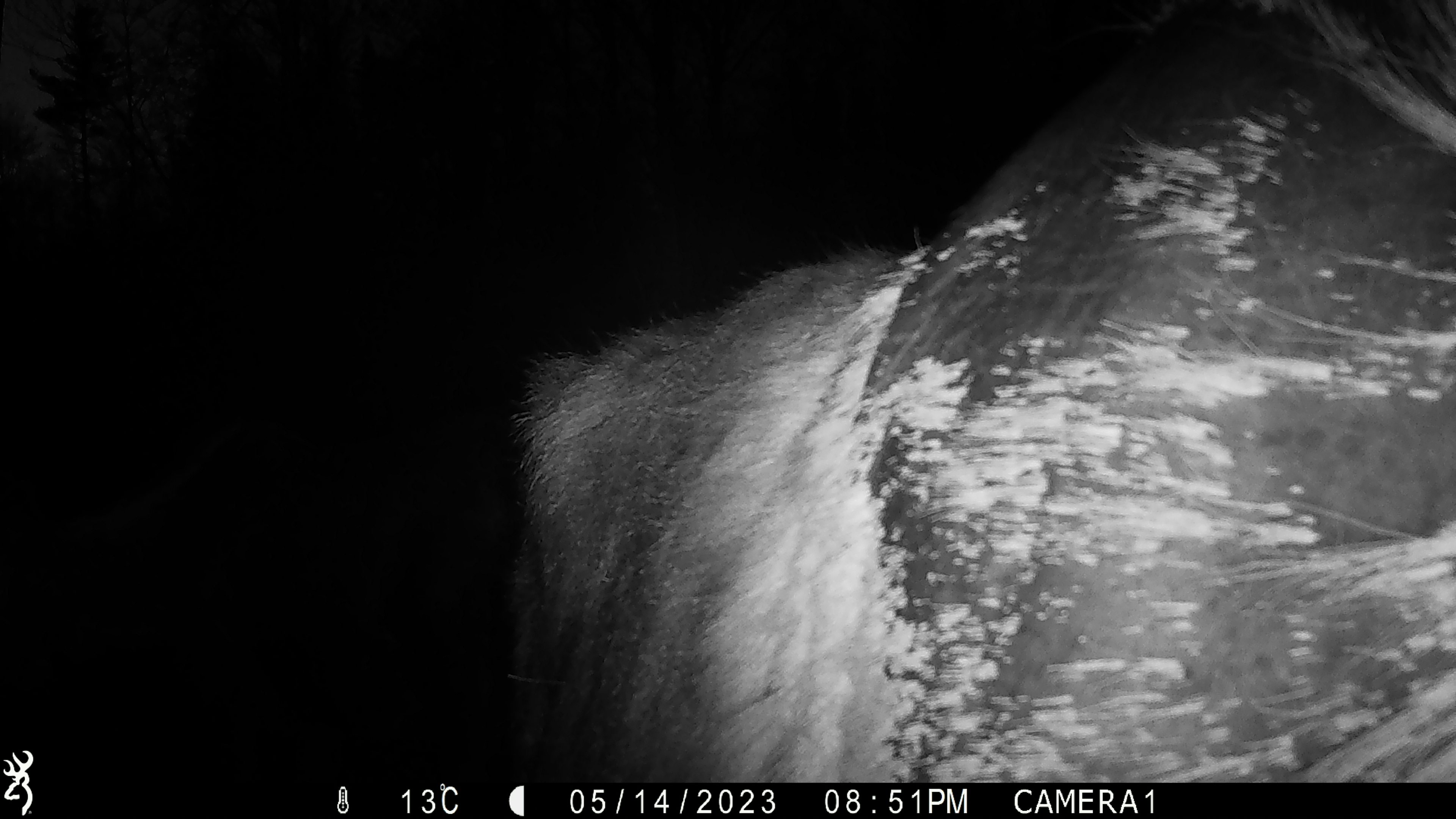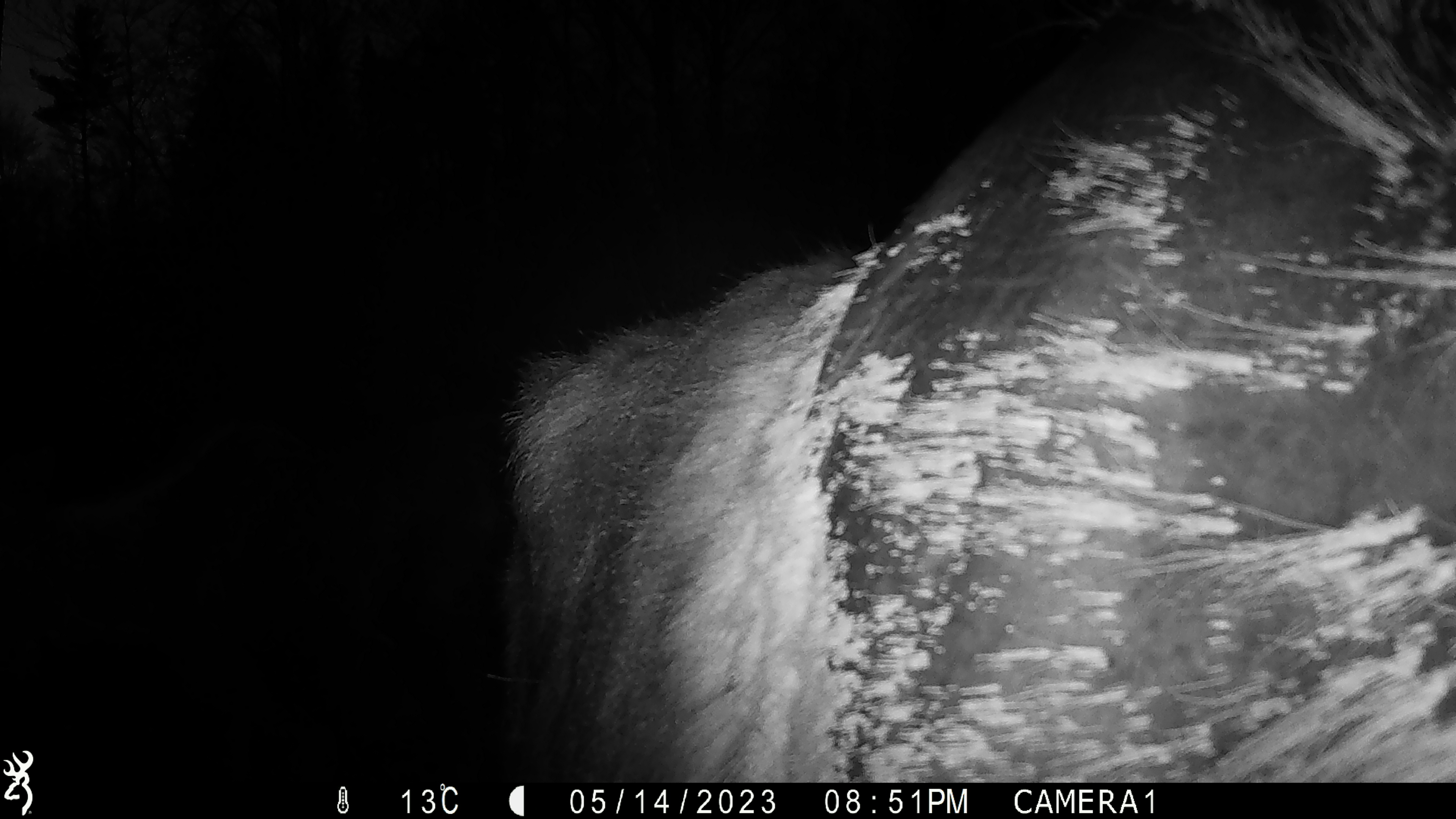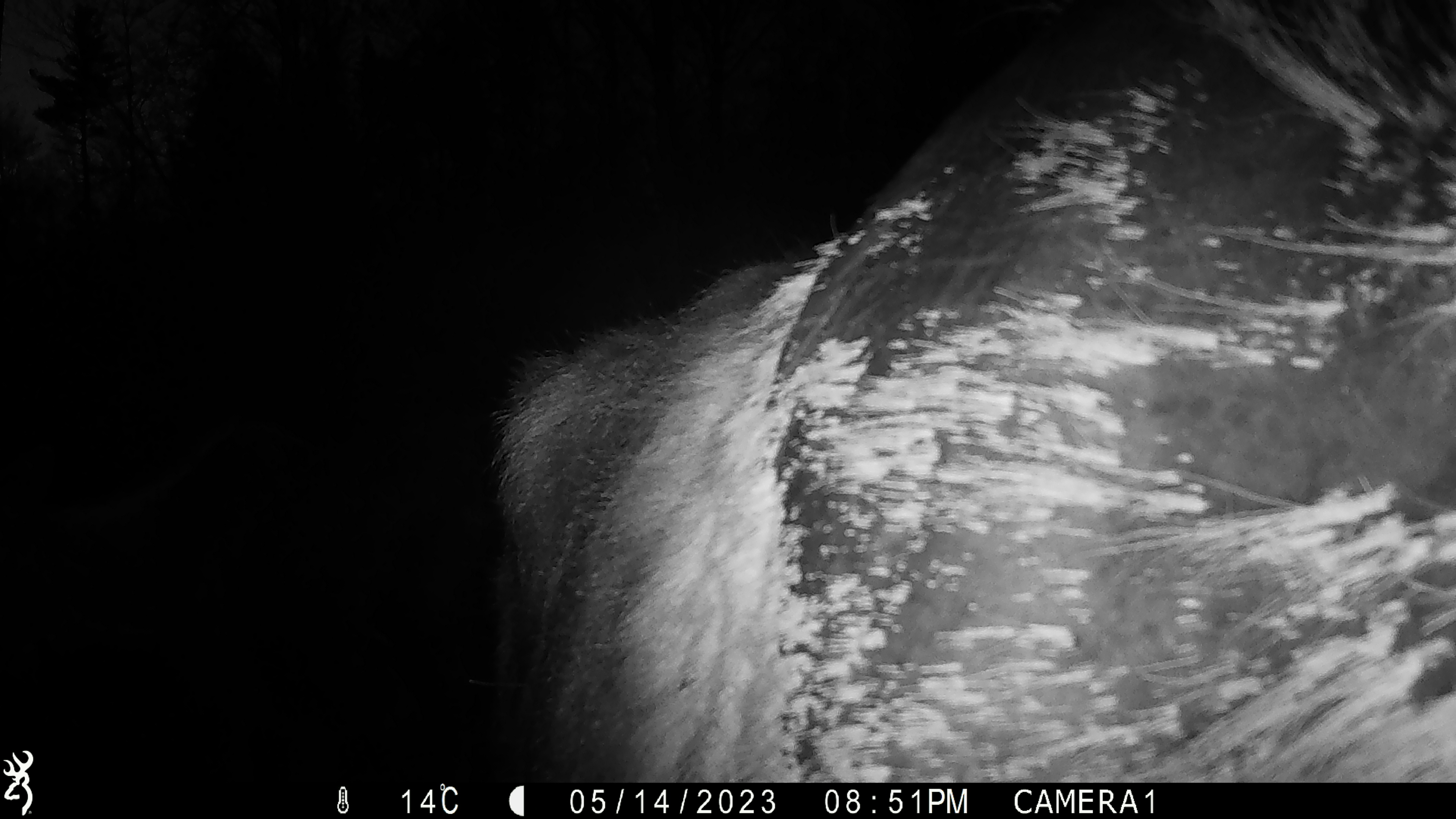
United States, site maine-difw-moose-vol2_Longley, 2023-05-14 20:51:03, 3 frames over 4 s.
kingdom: Animalia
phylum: Chordata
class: Mammalia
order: Artiodactyla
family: Cervidae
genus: Alces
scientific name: Alces alces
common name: moose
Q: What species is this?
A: Moose (Alces alces).